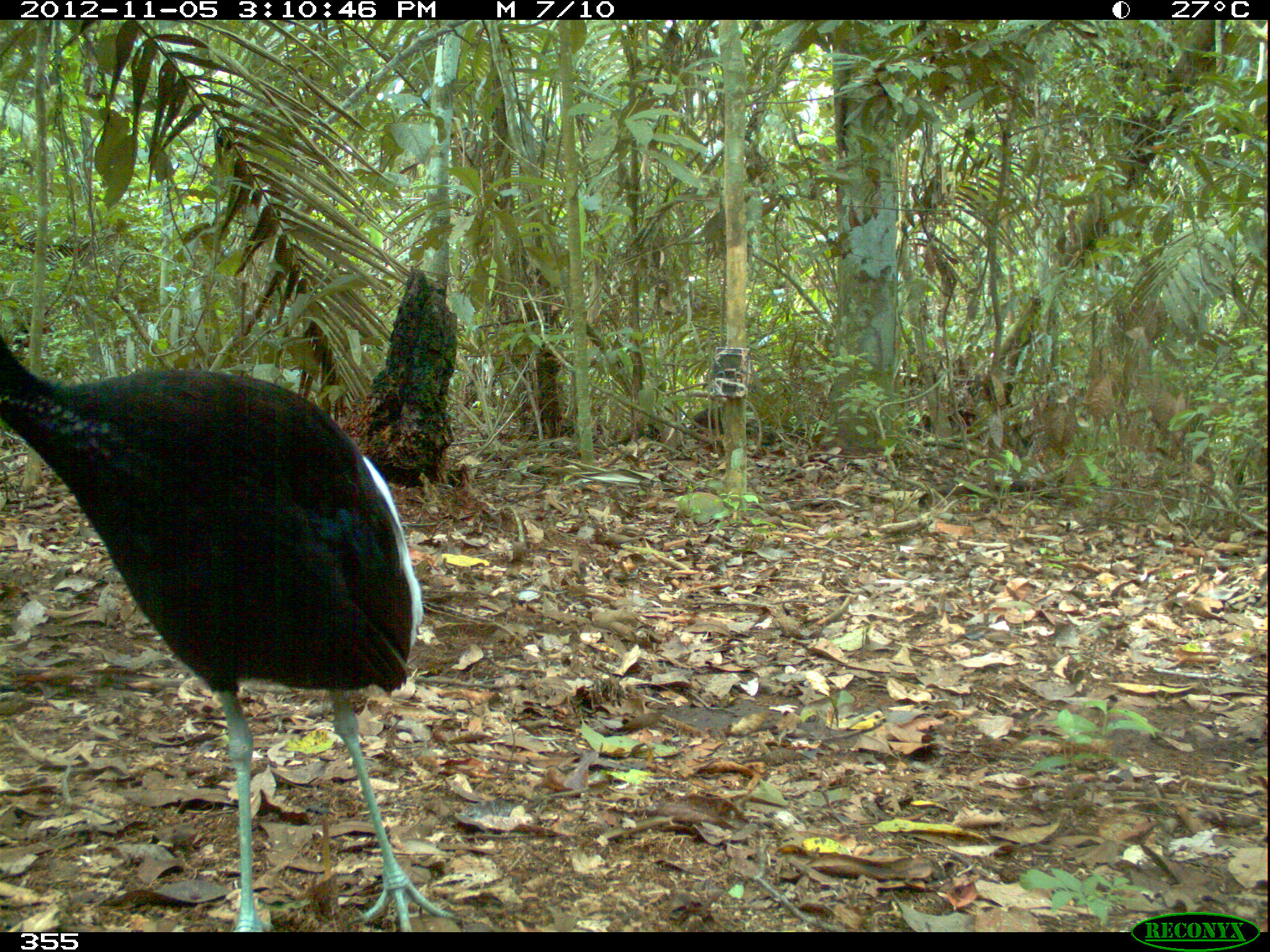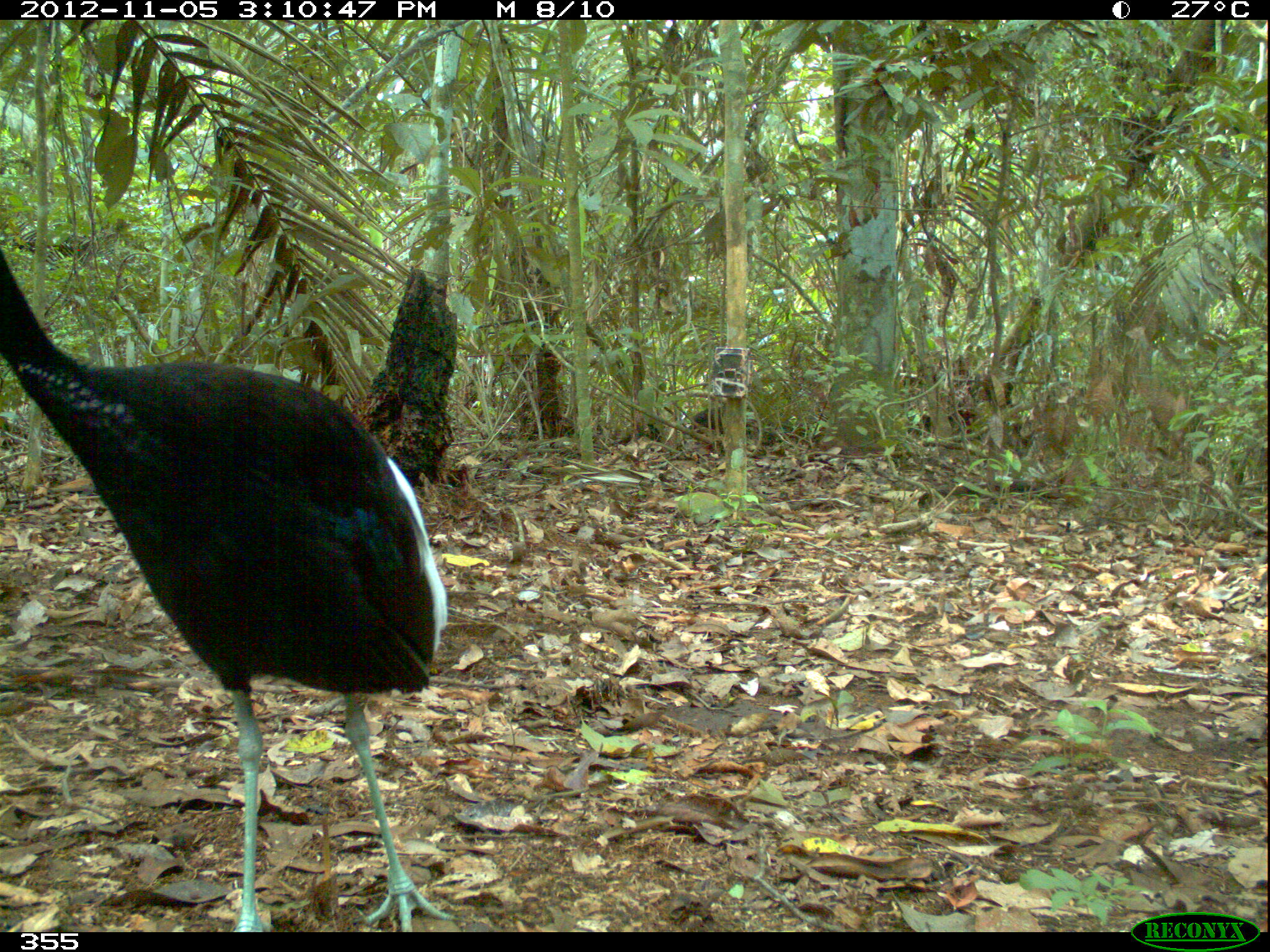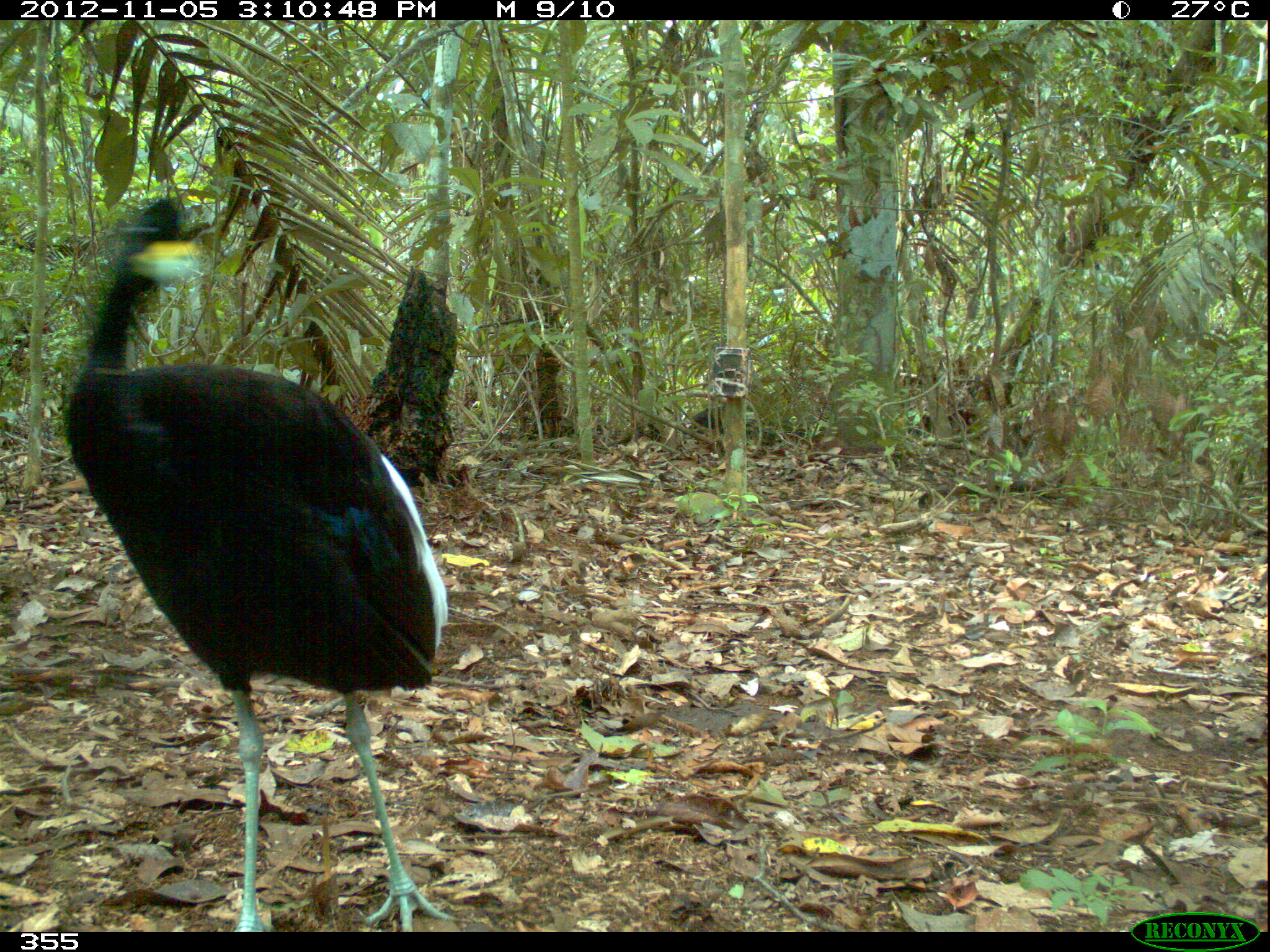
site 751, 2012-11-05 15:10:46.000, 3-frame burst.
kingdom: Animalia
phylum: Chordata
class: Aves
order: Gruiformes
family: Psophiidae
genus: Psophia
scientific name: Psophia leucoptera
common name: pale-winged trumpeter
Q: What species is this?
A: Psophia leucoptera (pale-winged trumpeter).